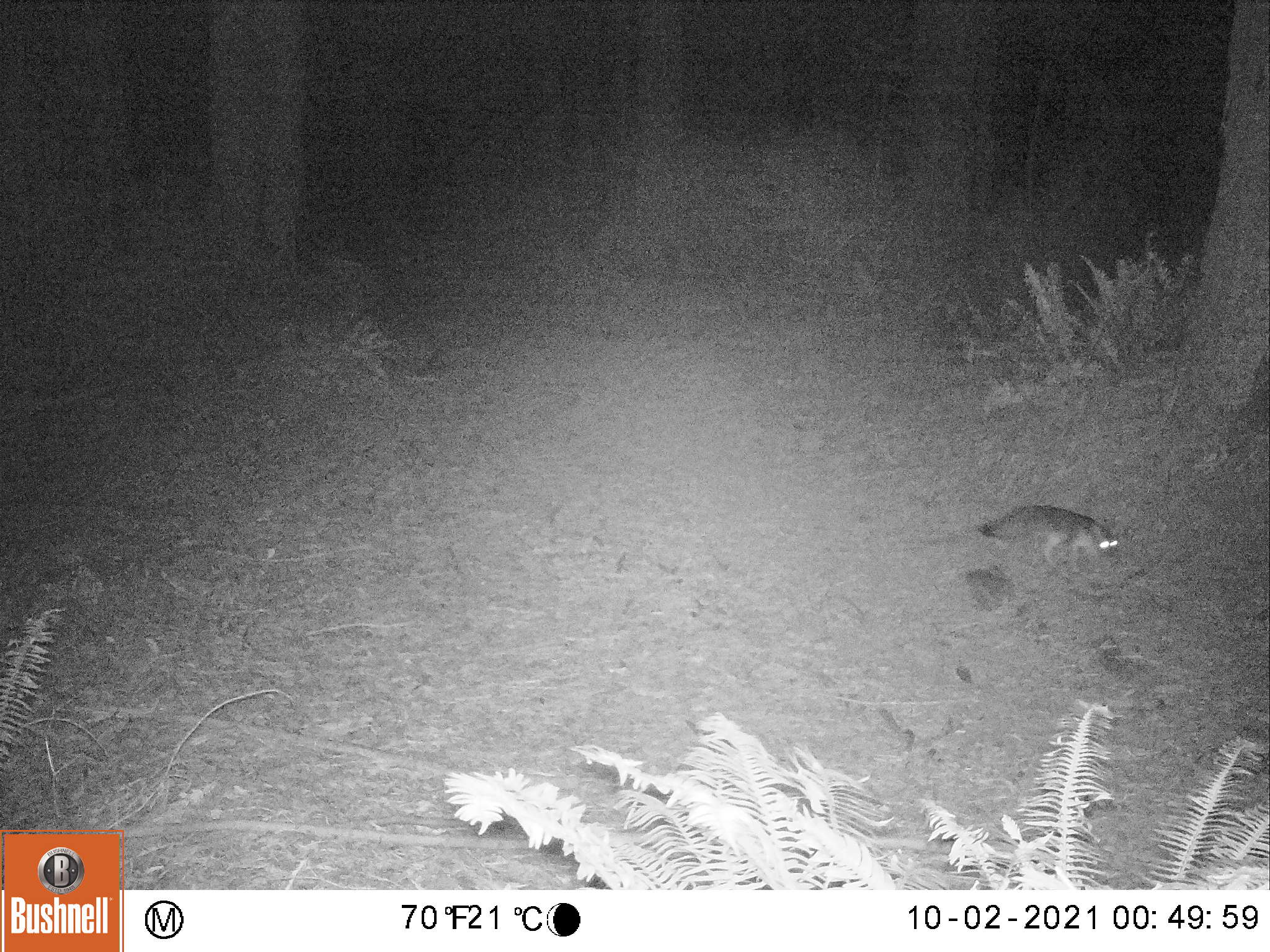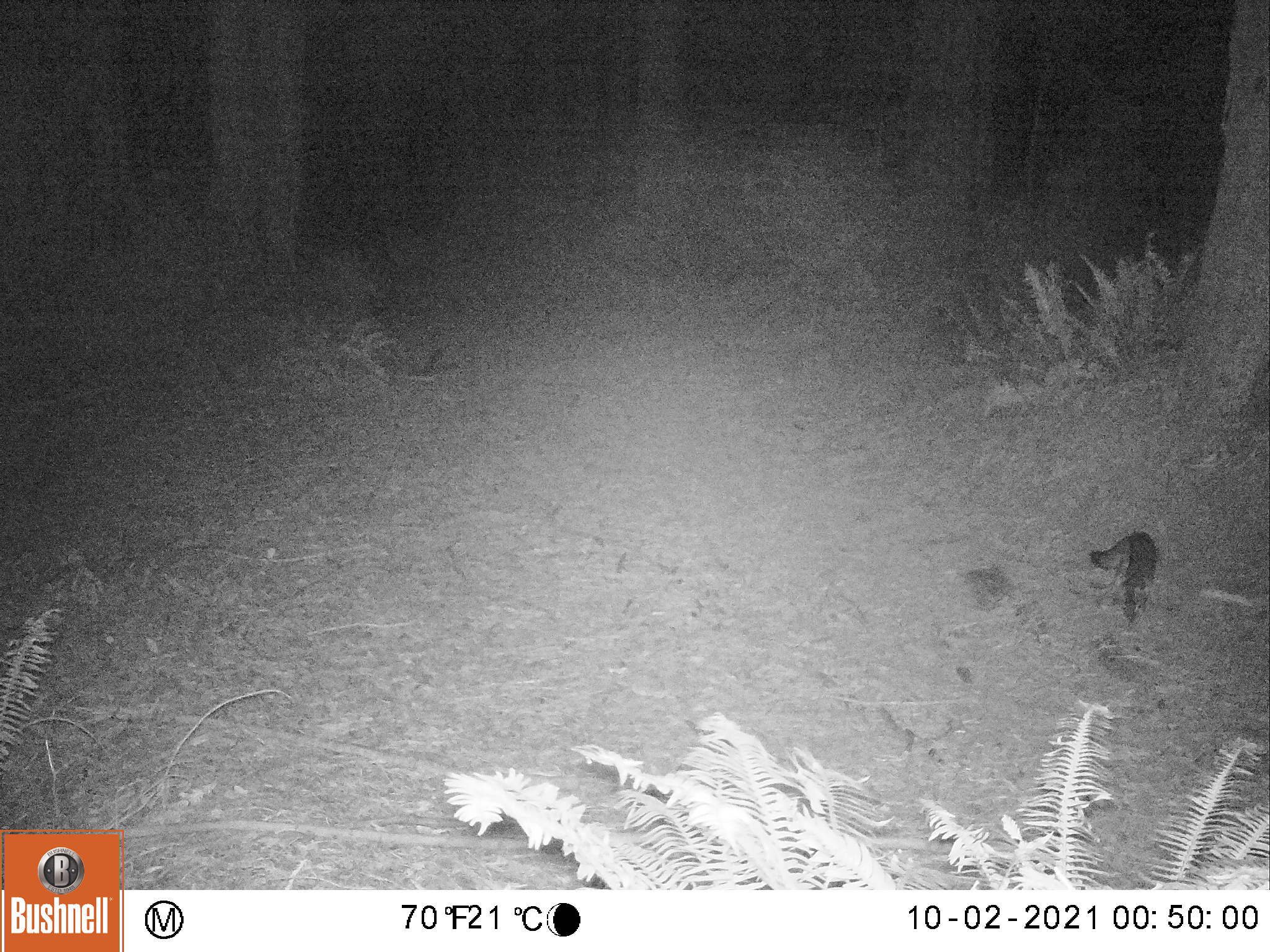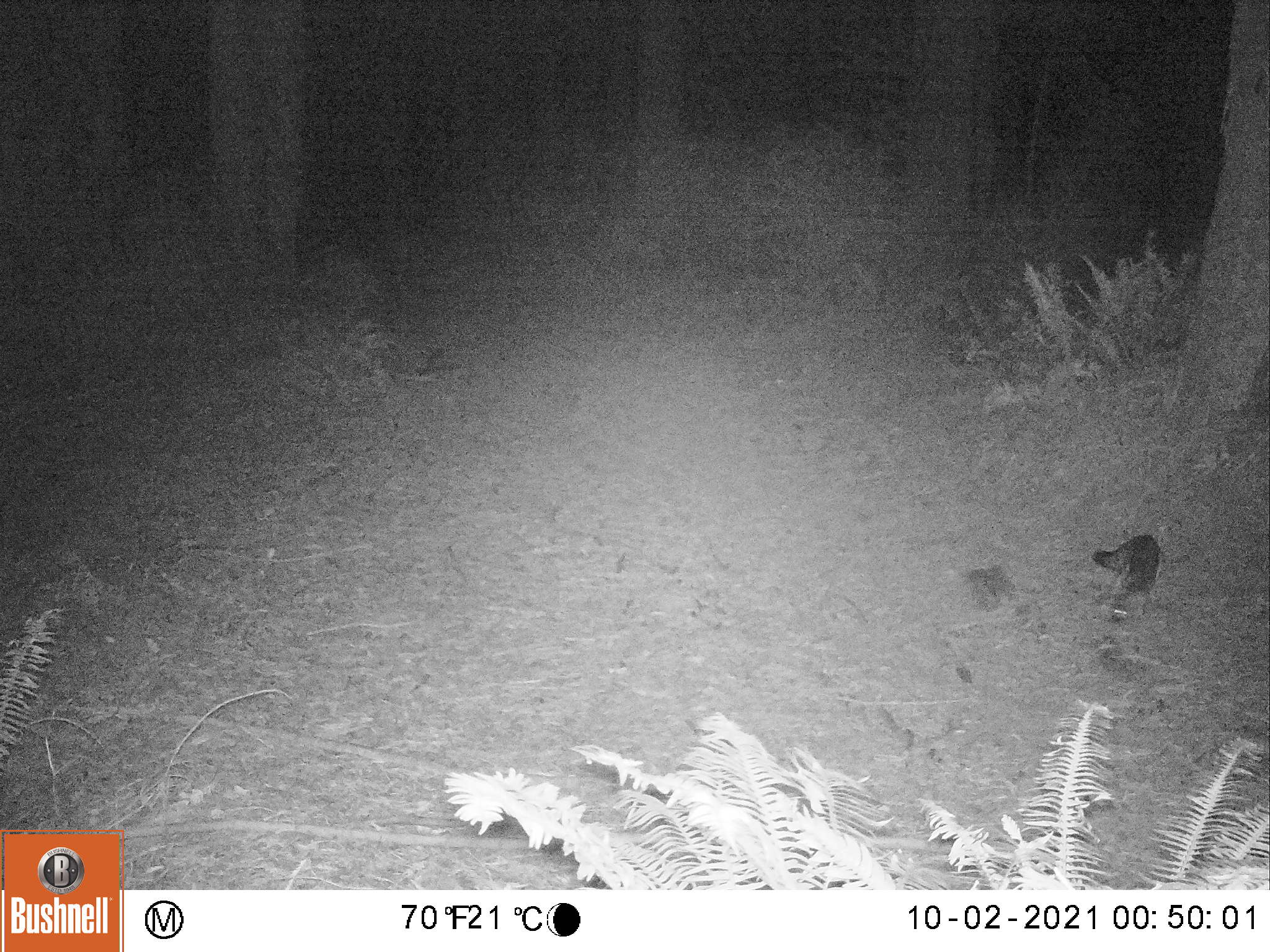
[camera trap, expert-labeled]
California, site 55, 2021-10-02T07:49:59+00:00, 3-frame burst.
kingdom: Animalia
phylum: Chordata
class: Mammalia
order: Carnivora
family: Canidae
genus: Urocyon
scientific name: Urocyon cinereoargenteus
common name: gray fox